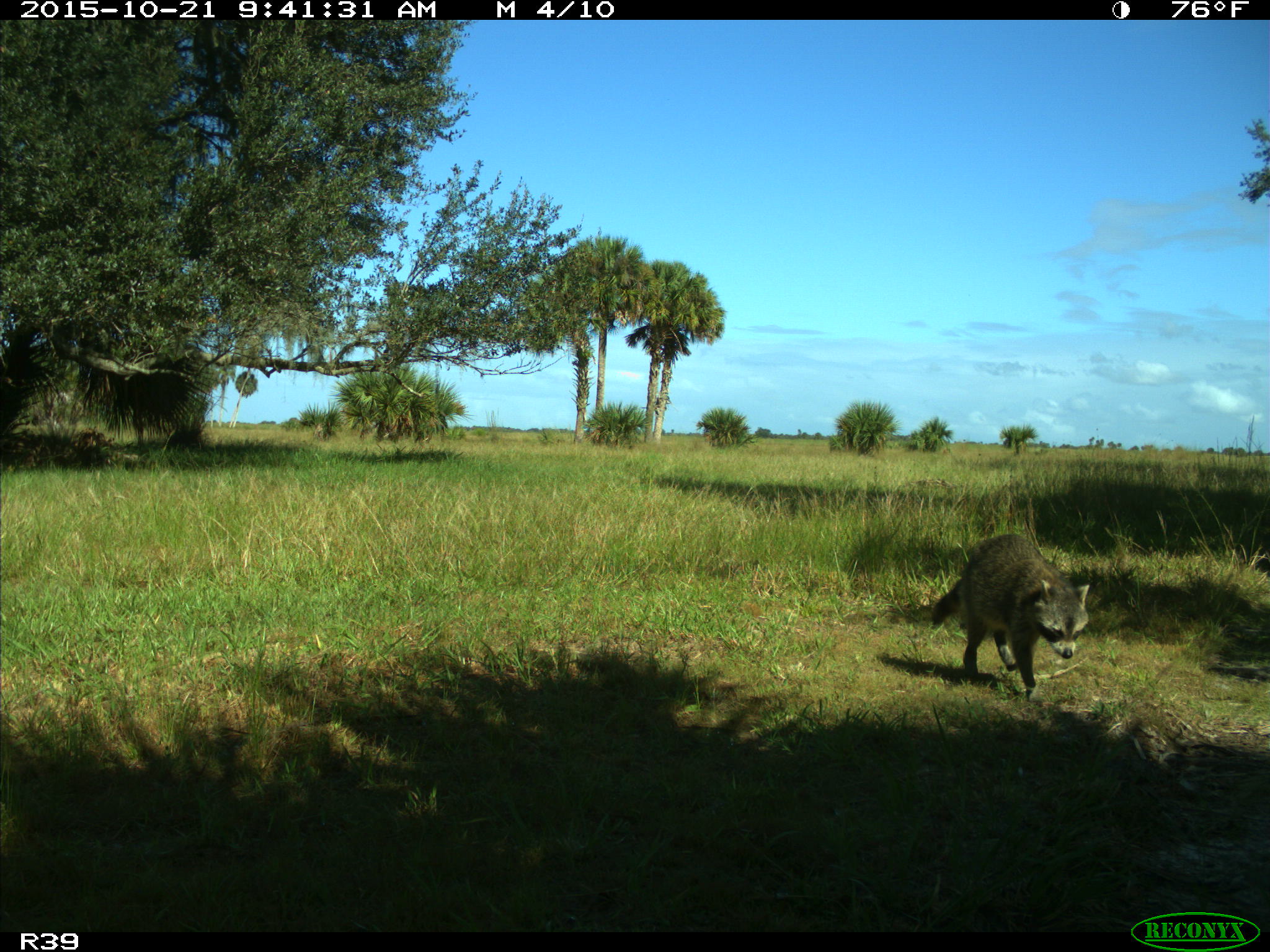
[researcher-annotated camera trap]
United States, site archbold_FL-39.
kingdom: Animalia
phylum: Chordata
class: Mammalia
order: Carnivora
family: Procyonidae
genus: Procyon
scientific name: Procyon lotor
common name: common raccoon